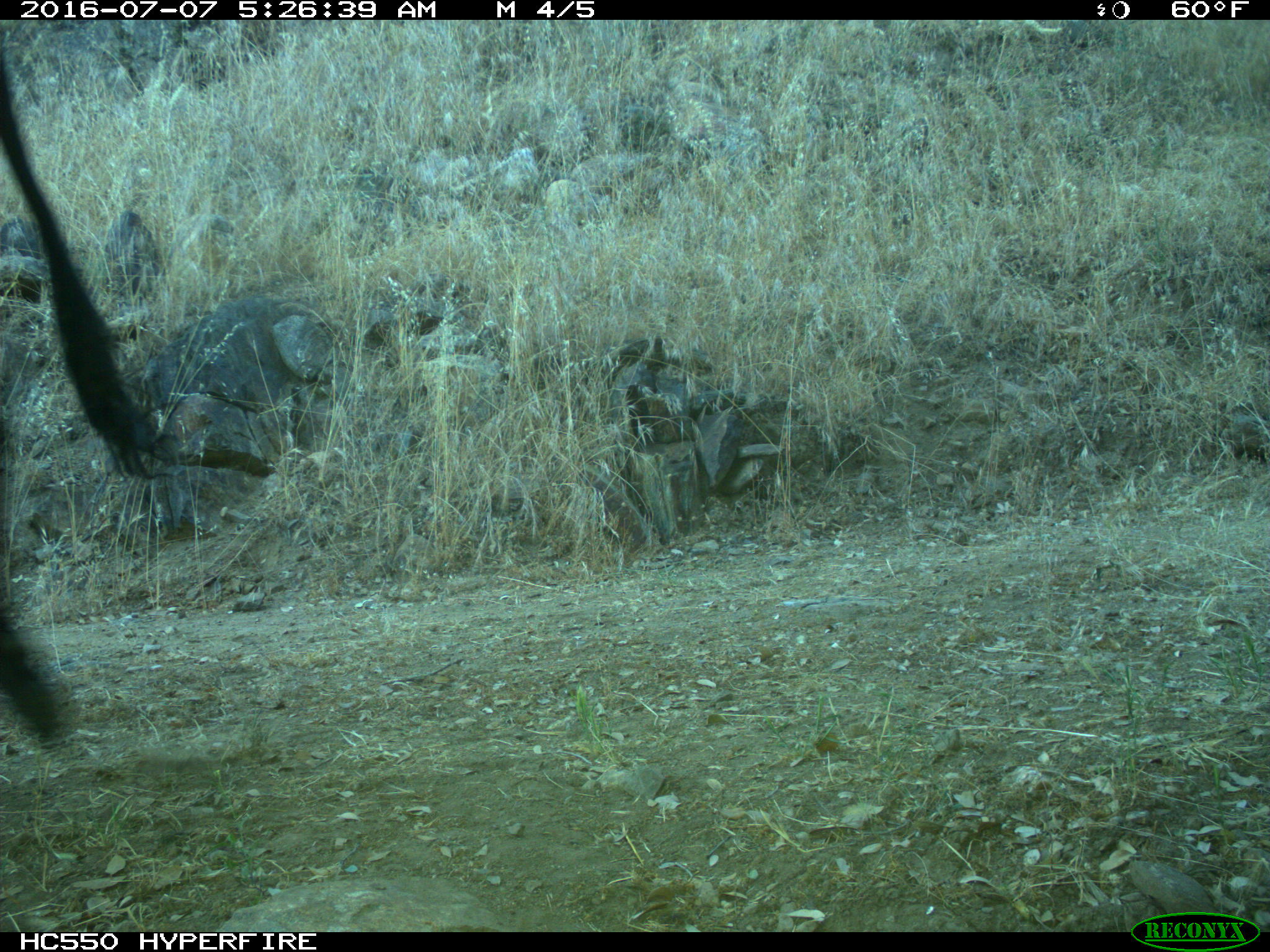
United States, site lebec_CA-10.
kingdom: Animalia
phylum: Chordata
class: Mammalia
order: Artiodactyla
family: Bovidae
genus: Bos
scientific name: Bos taurus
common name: domestic cow